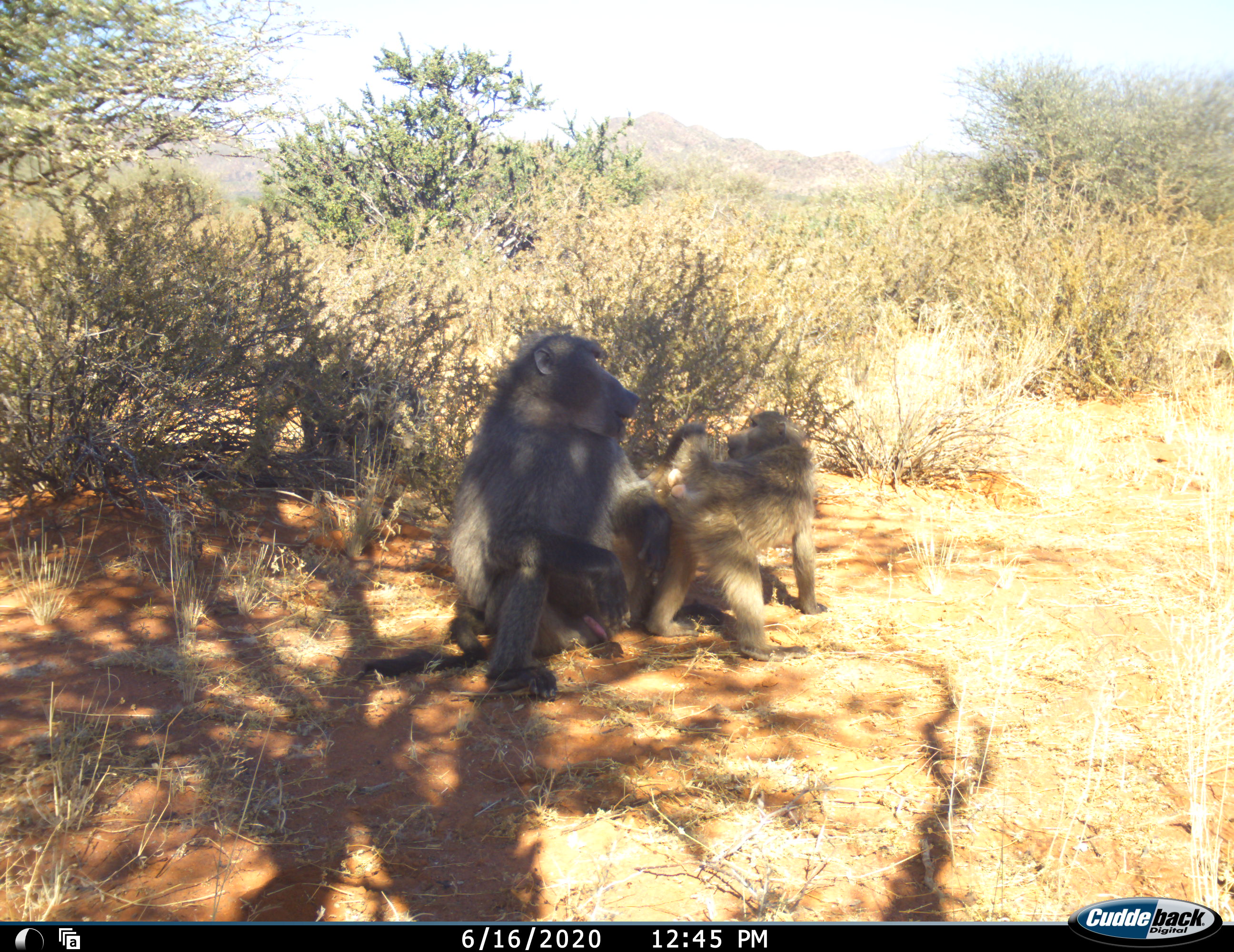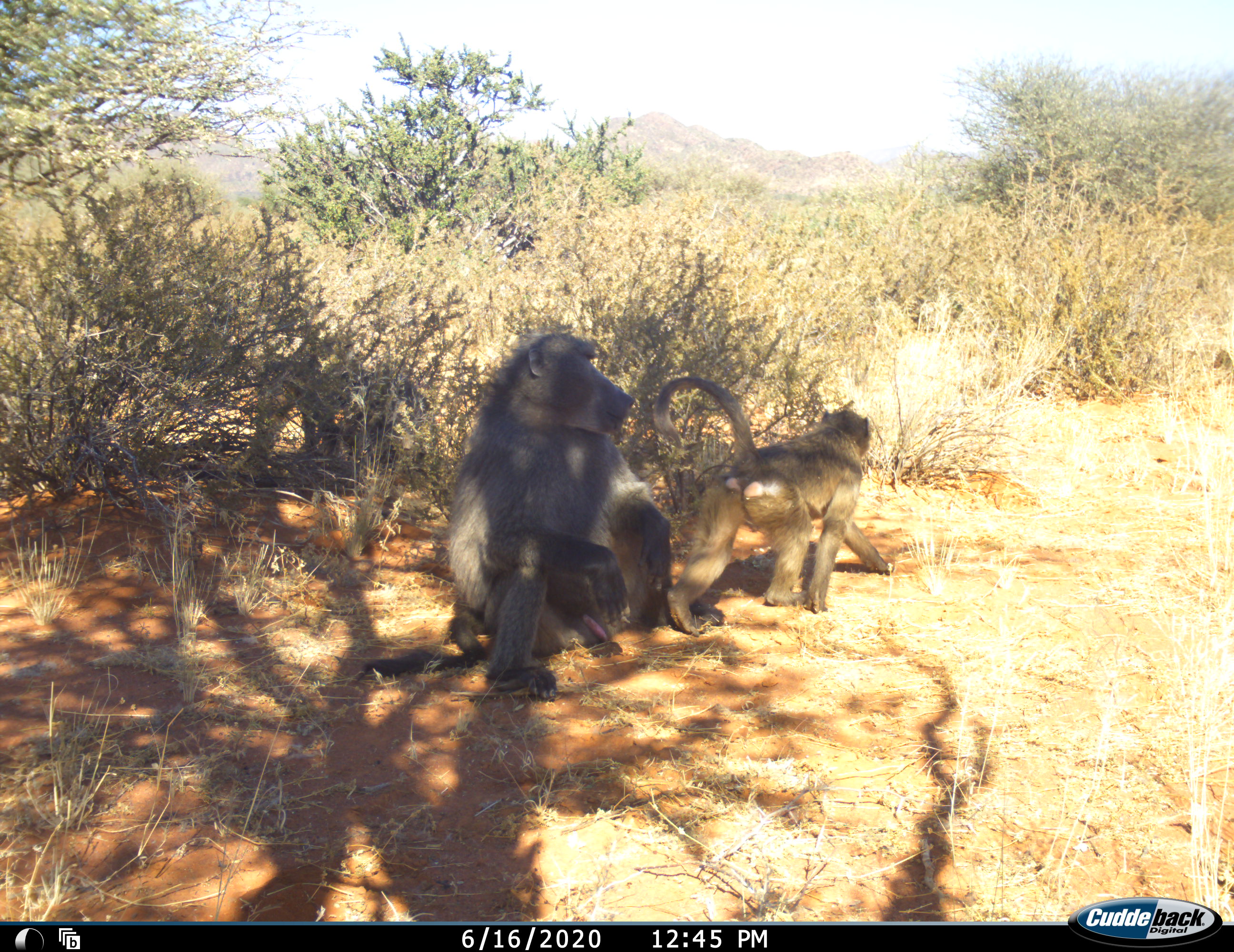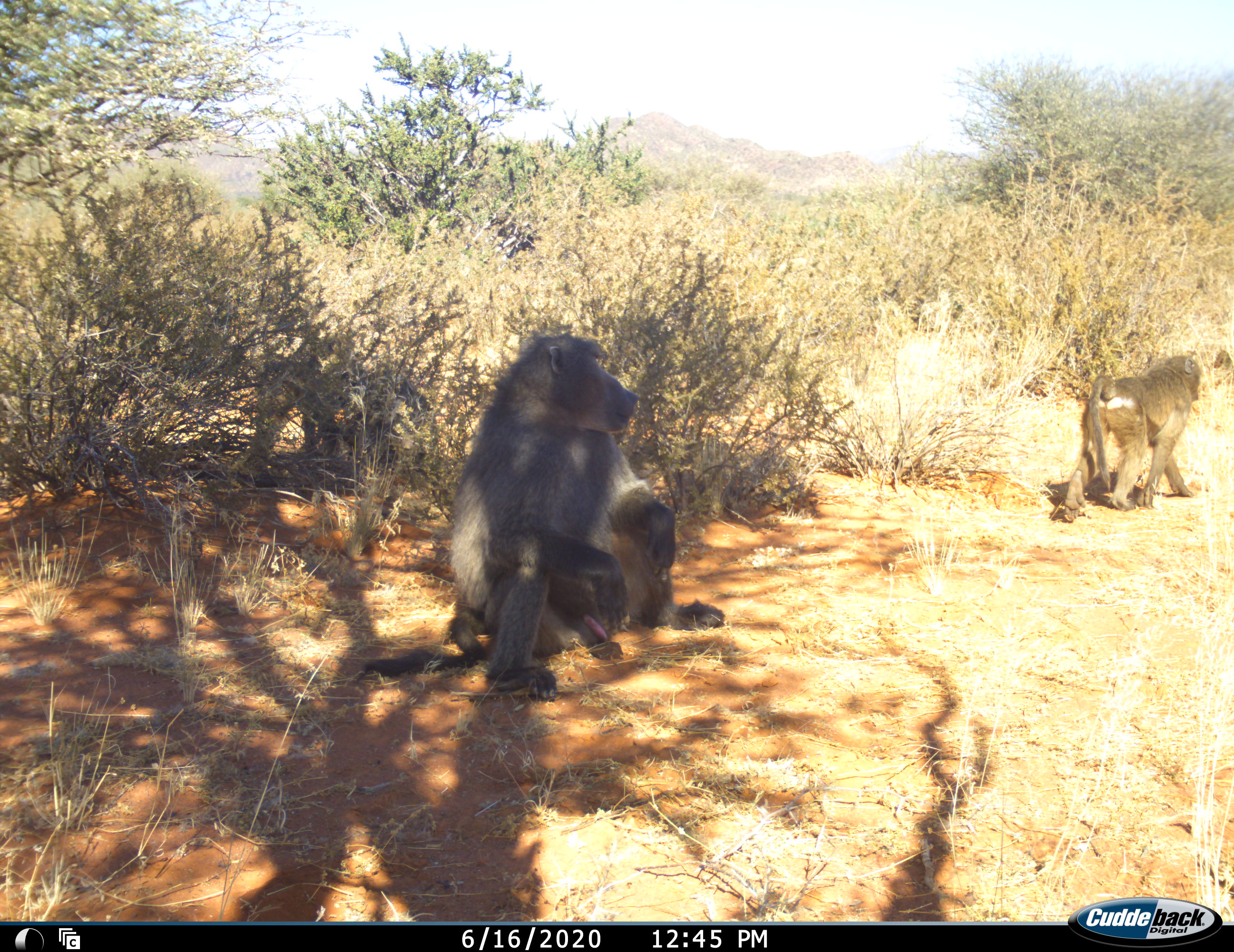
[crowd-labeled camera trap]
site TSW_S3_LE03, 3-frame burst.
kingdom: Animalia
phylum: Chordata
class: Mammalia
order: Primates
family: Cercopithecidae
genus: Papio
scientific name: Papio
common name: baboon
Baboon (Papio), count 2. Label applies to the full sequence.